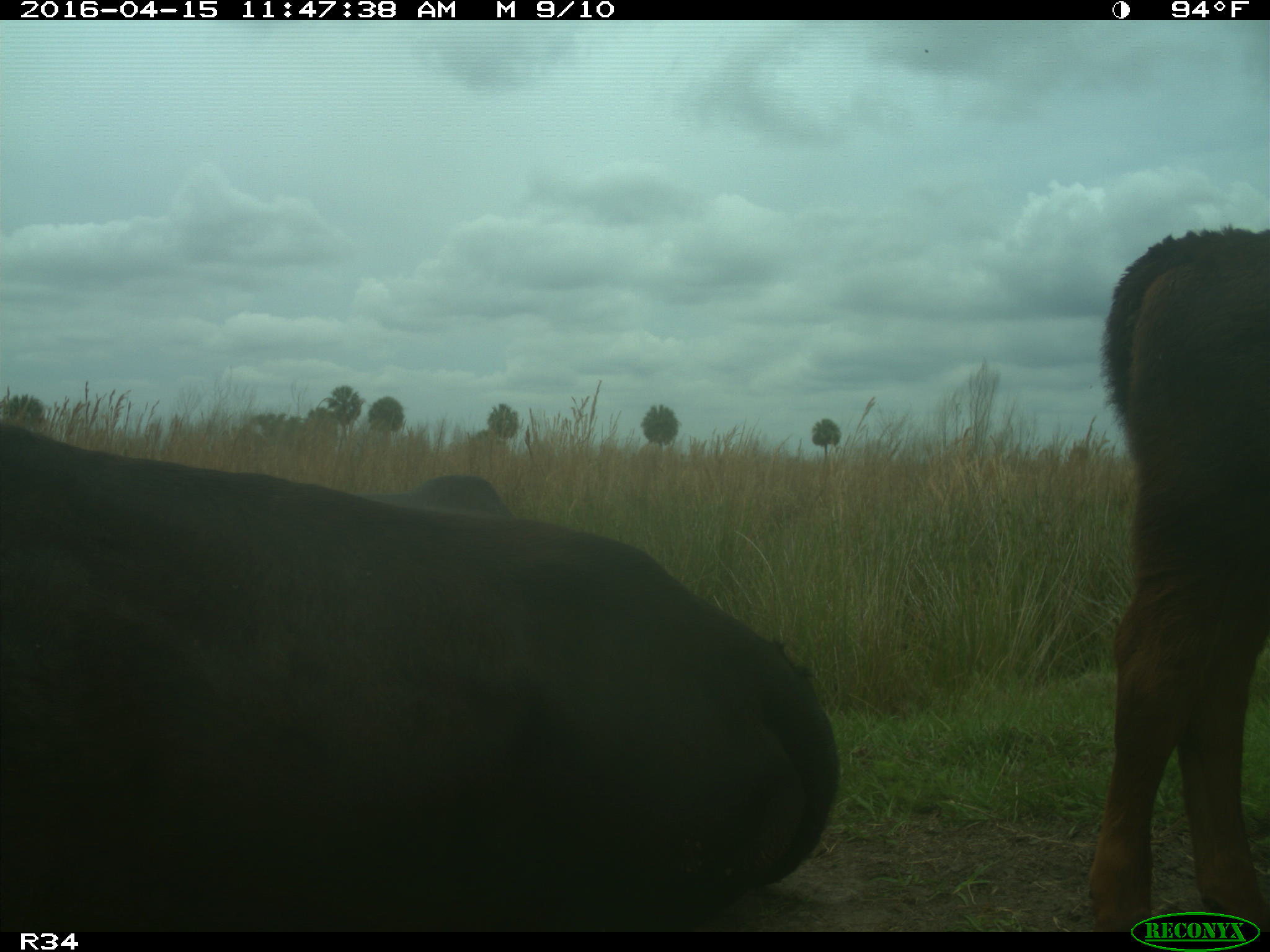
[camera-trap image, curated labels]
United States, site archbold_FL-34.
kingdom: Animalia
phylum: Chordata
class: Mammalia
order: Artiodactyla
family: Bovidae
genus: Bos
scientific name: Bos taurus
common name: domestic cow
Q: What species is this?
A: Bos taurus (domestic cow).